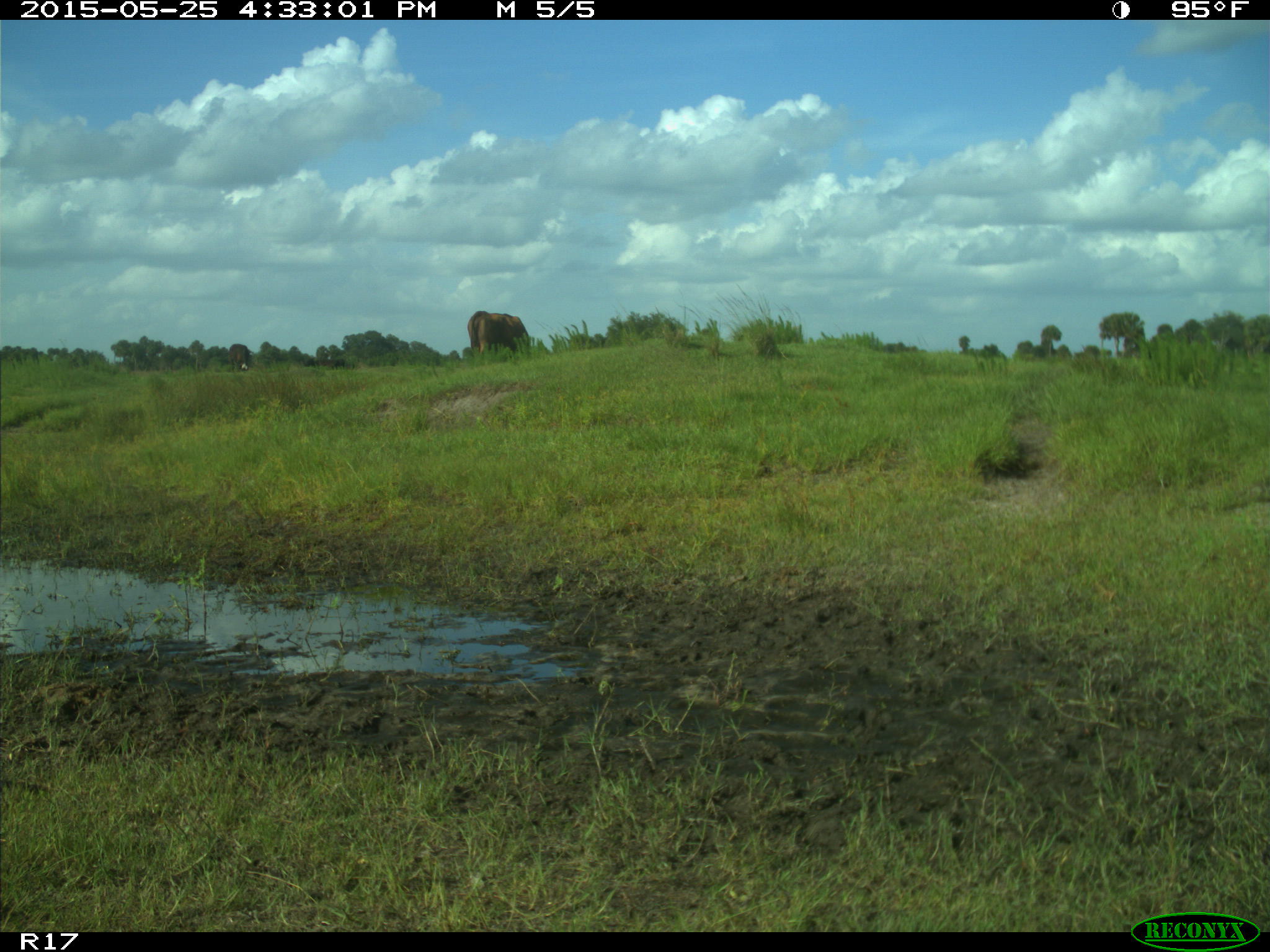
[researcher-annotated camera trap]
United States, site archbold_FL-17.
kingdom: Animalia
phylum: Chordata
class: Mammalia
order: Artiodactyla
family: Bovidae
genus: Bos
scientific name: Bos taurus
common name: domestic cow